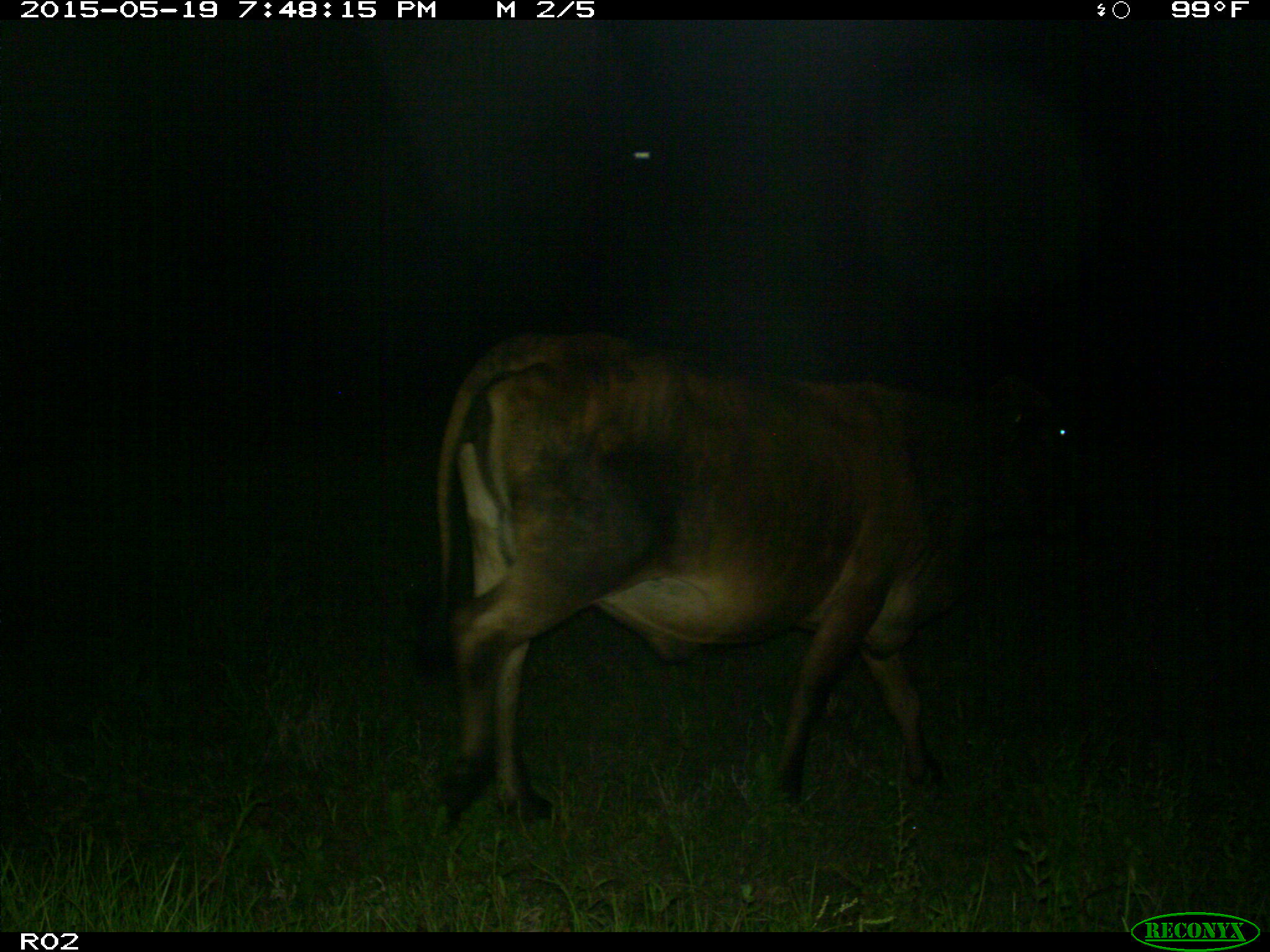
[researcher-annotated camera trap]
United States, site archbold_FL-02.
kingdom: Animalia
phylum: Chordata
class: Mammalia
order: Artiodactyla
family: Bovidae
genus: Bos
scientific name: Bos taurus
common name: domestic cow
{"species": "Bos taurus (domestic cow)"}